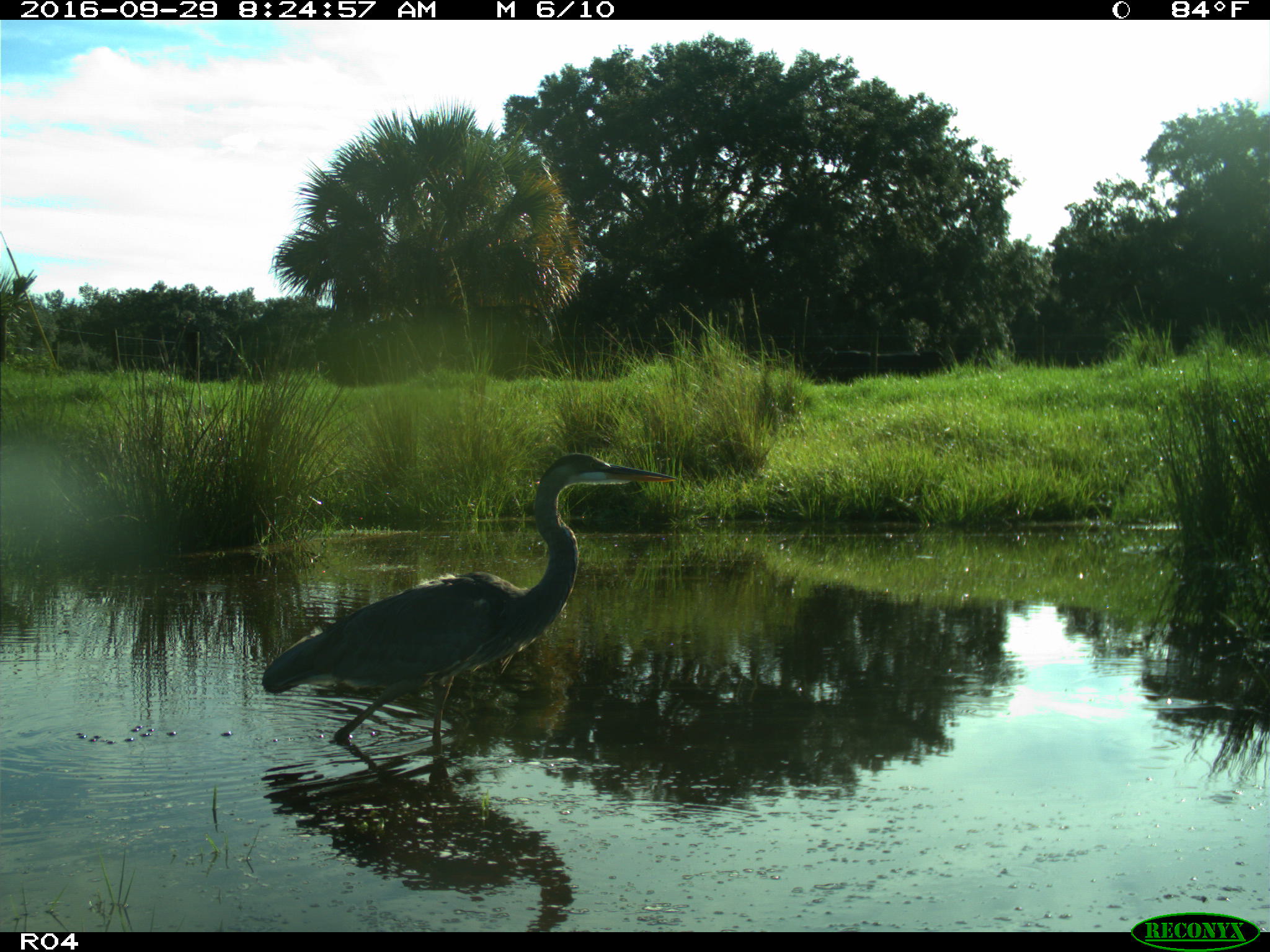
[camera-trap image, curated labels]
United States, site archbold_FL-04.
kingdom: Animalia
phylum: Chordata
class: Aves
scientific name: Aves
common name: birds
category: unidentified bird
Unidentified bird (birds) (Aves).